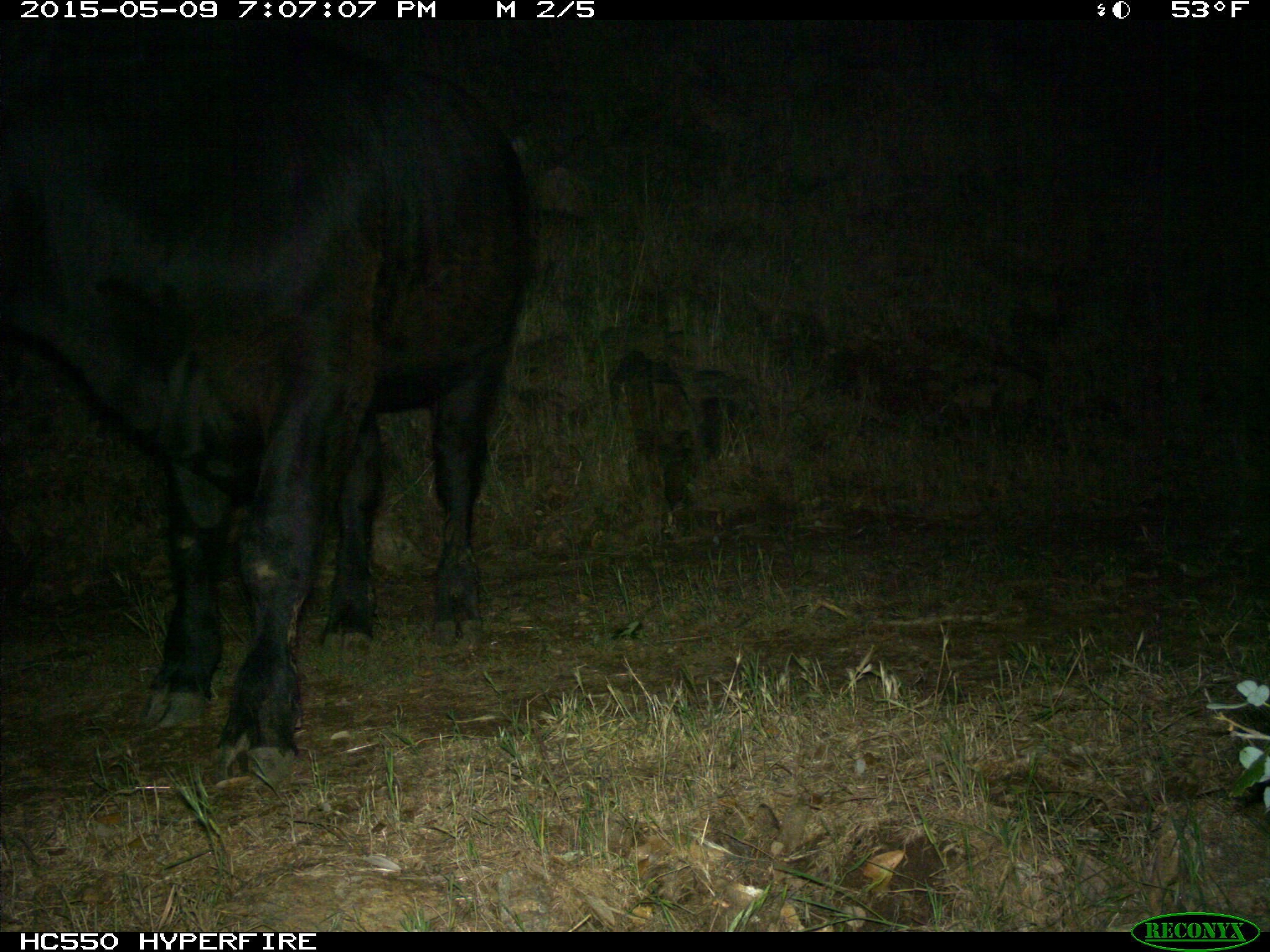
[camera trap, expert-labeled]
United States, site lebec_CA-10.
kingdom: Animalia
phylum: Chordata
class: Mammalia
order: Artiodactyla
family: Bovidae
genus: Bos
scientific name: Bos taurus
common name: domestic cow